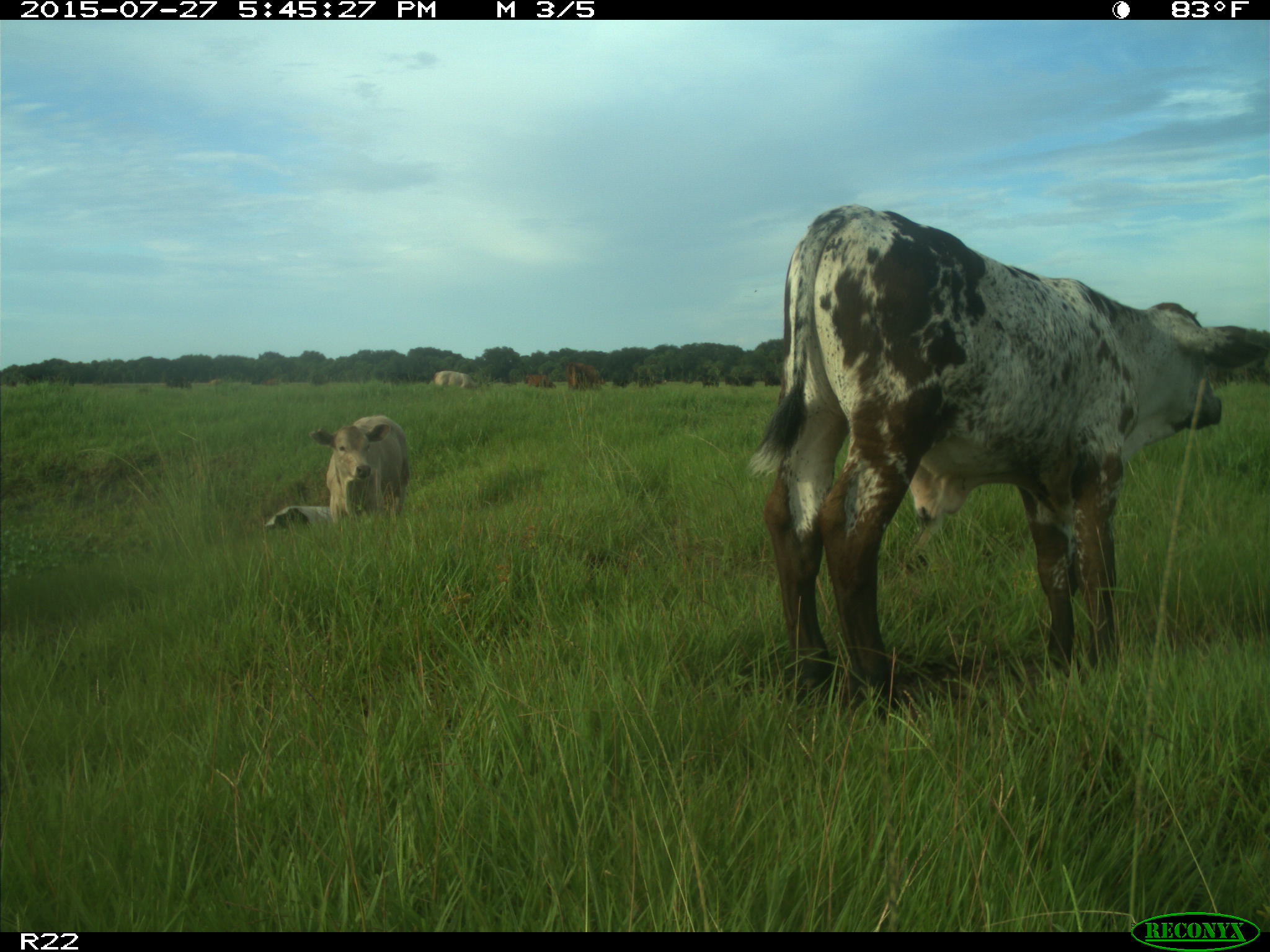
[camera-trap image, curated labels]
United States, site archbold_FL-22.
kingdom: Animalia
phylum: Chordata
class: Mammalia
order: Artiodactyla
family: Bovidae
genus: Bos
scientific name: Bos taurus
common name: domestic cow